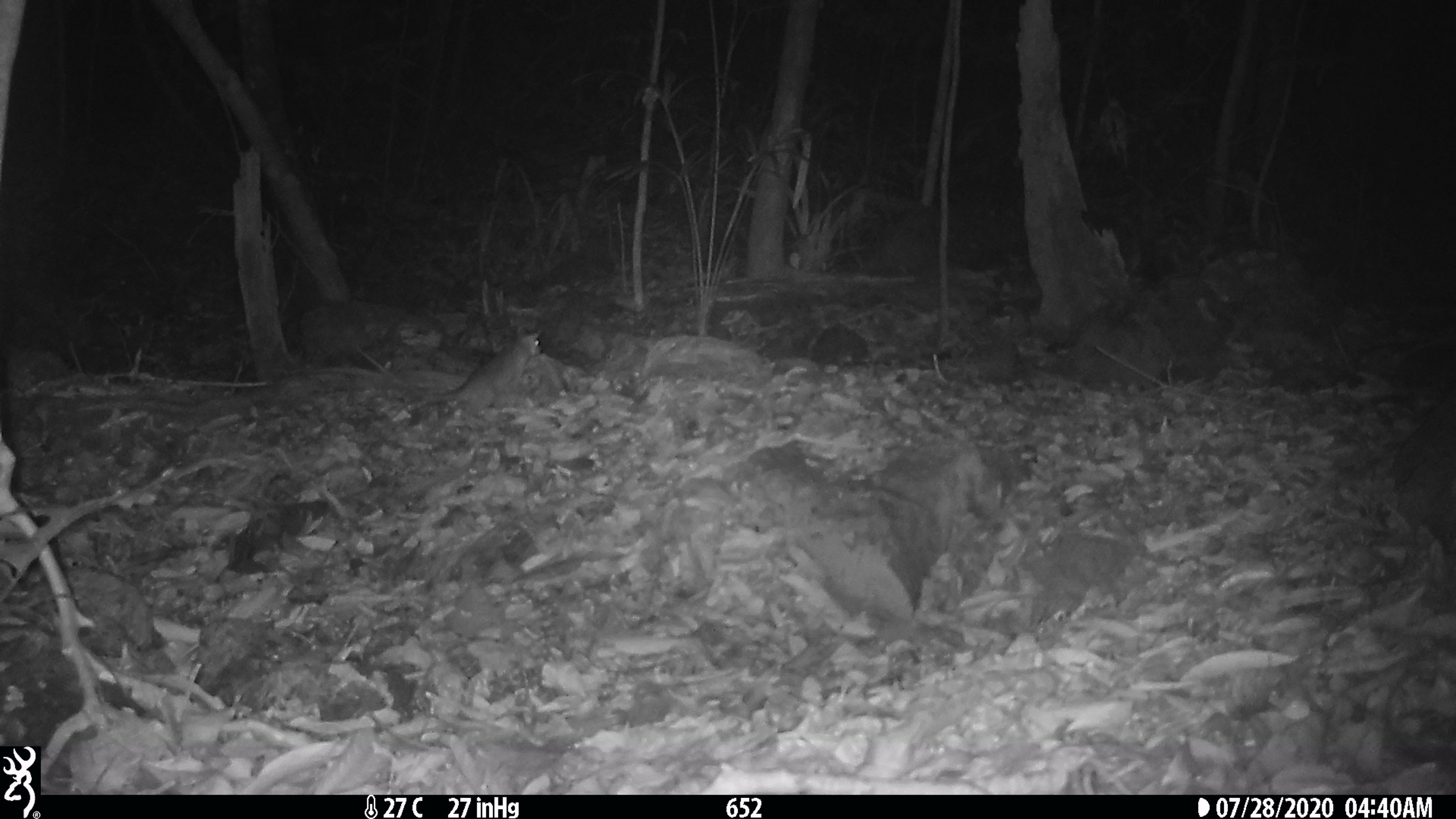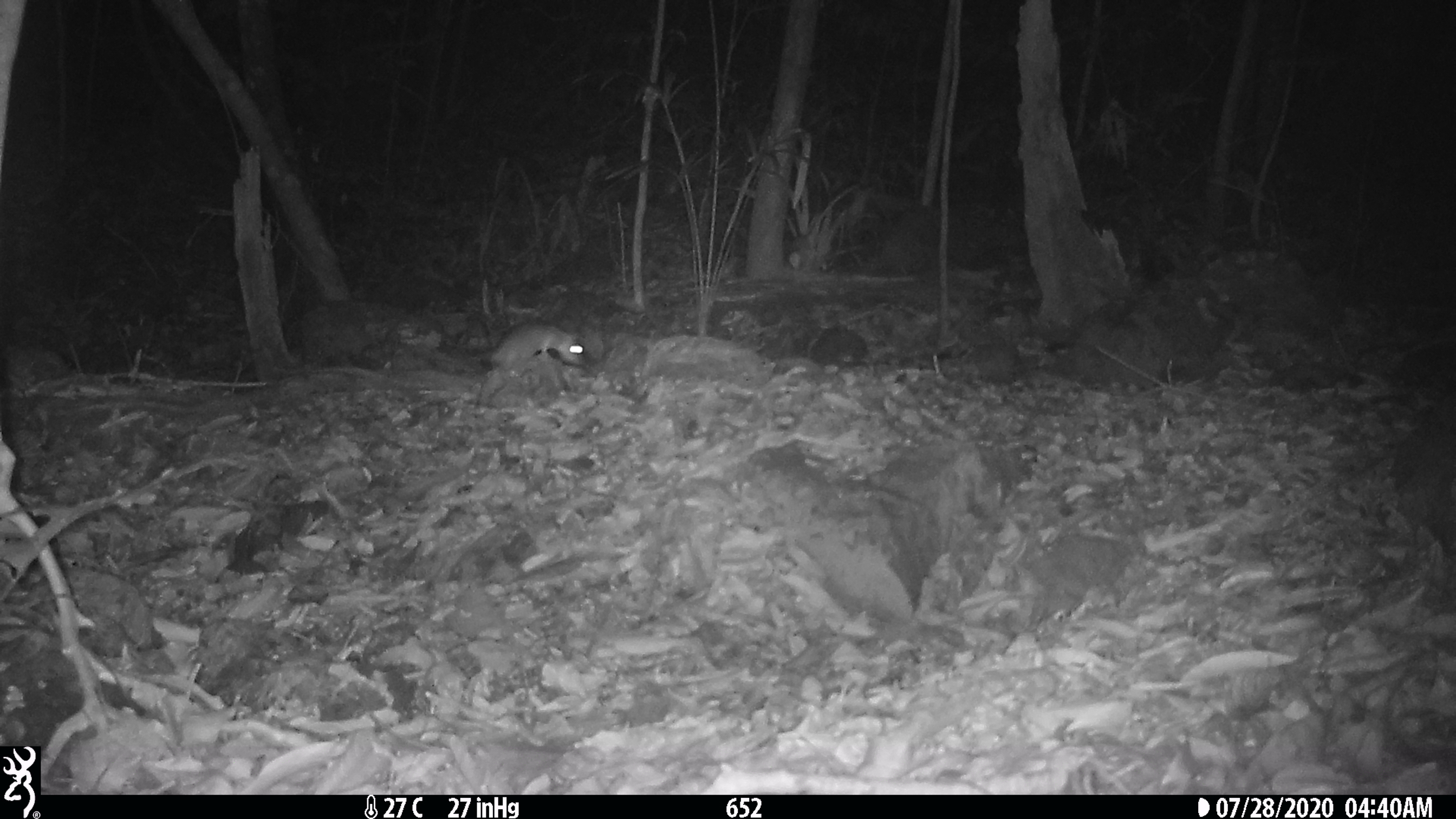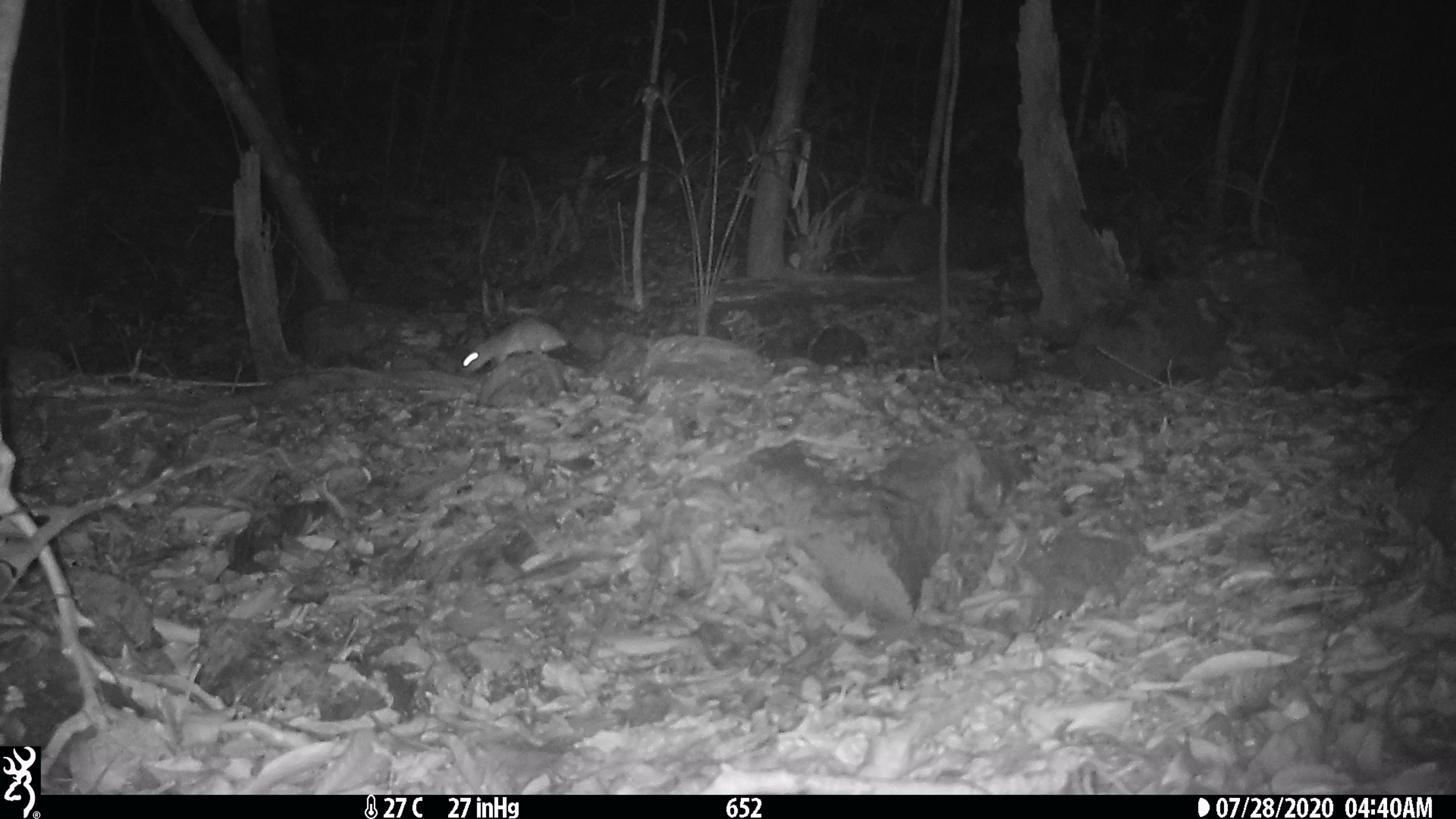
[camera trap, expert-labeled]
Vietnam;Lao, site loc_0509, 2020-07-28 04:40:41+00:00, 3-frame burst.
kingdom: Animalia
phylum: Chordata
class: Mammalia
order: Rodentia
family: Muridae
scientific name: Muridae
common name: old-world mice and rats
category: unidentified murid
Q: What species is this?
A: Unidentified murid (old-world mice and rats) (Muridae).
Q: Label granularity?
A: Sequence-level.